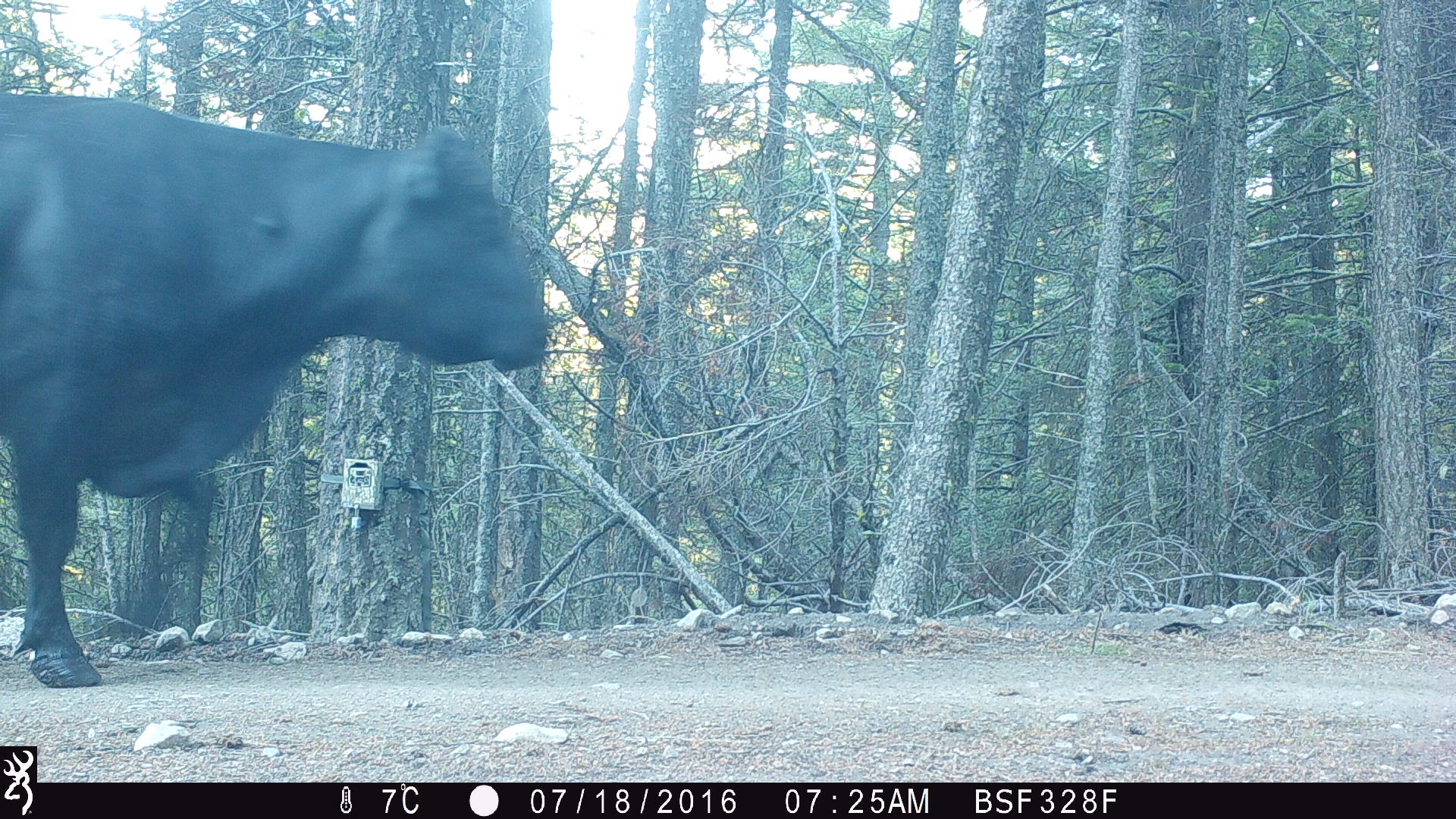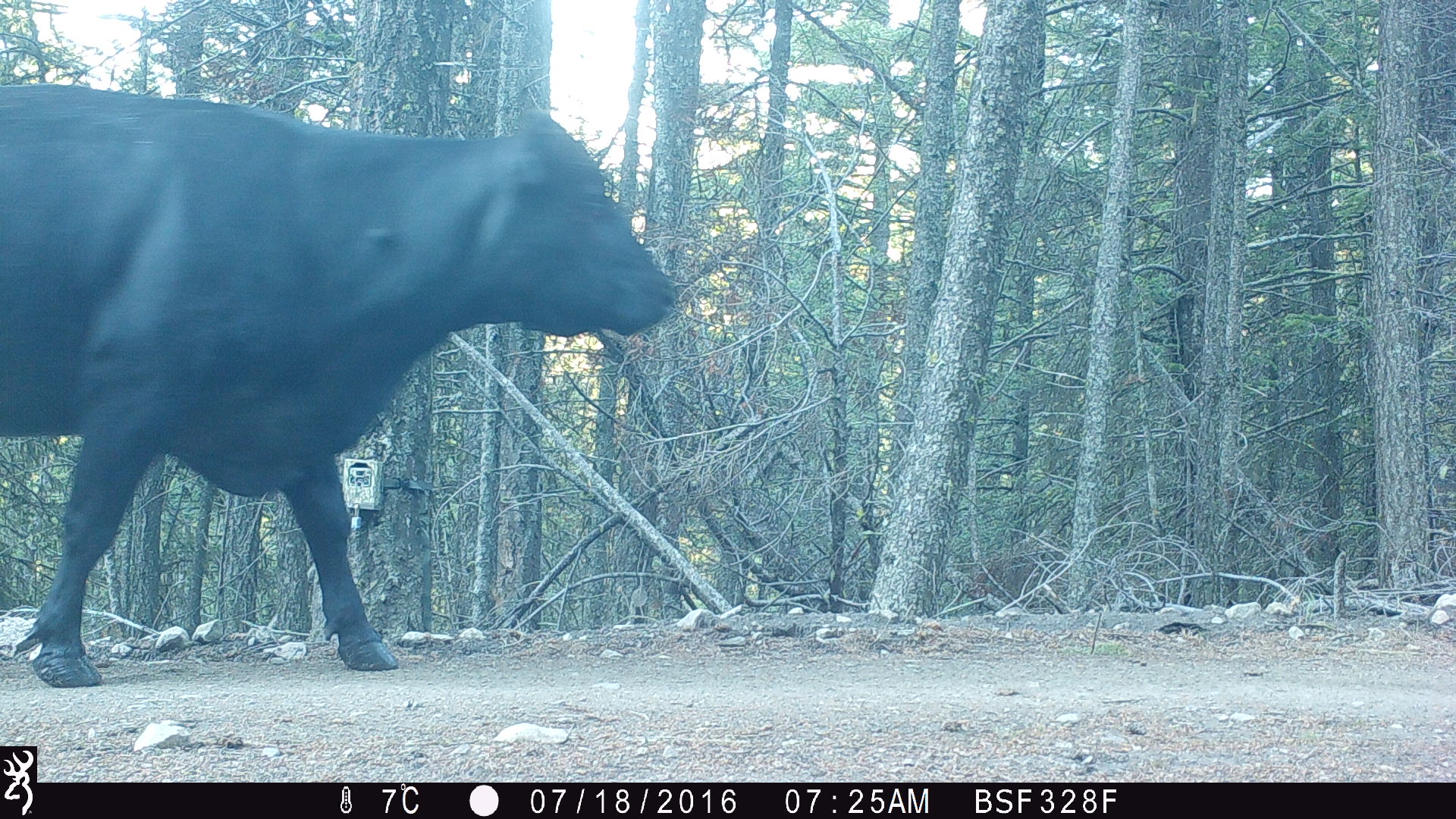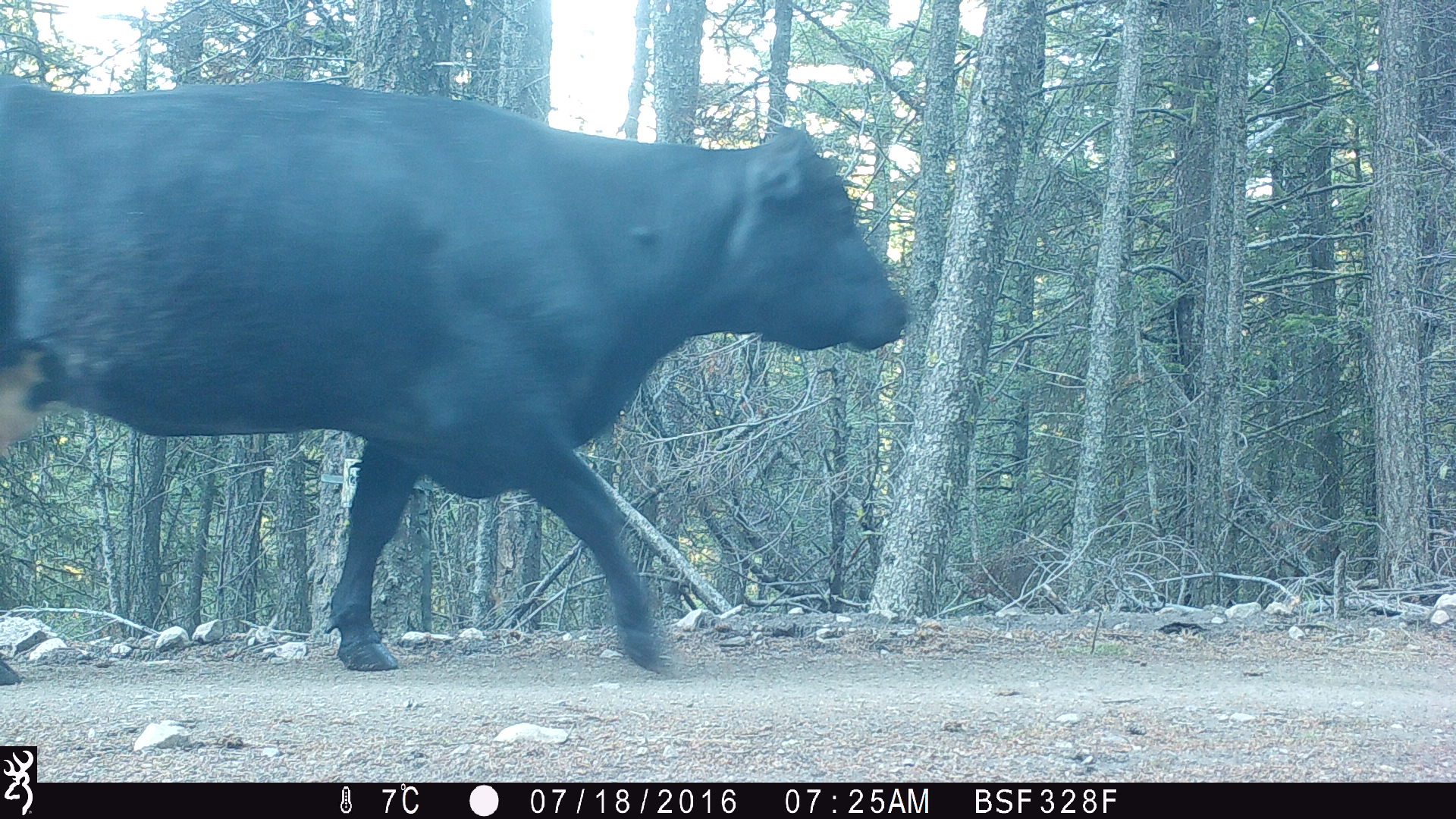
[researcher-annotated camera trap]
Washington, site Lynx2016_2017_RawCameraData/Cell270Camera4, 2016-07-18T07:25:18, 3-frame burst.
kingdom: Animalia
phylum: Chordata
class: Mammalia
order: Artiodactyla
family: Bovidae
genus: Bos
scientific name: Bos taurus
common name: domestic cattle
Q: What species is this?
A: Domestic cattle (Bos taurus).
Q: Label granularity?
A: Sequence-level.